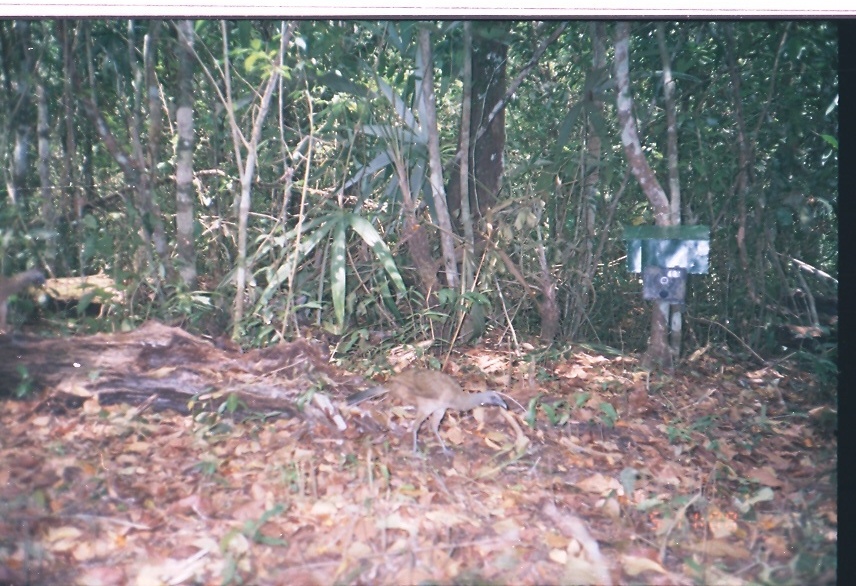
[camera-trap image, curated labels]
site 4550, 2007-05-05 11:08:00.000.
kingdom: Animalia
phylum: Chordata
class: Aves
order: Galliformes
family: Cracidae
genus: Ortalis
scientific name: Ortalis vetula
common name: plain chachalaca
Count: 1.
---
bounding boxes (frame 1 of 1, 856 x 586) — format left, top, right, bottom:
ortalis vetula: 344, 366, 508, 462